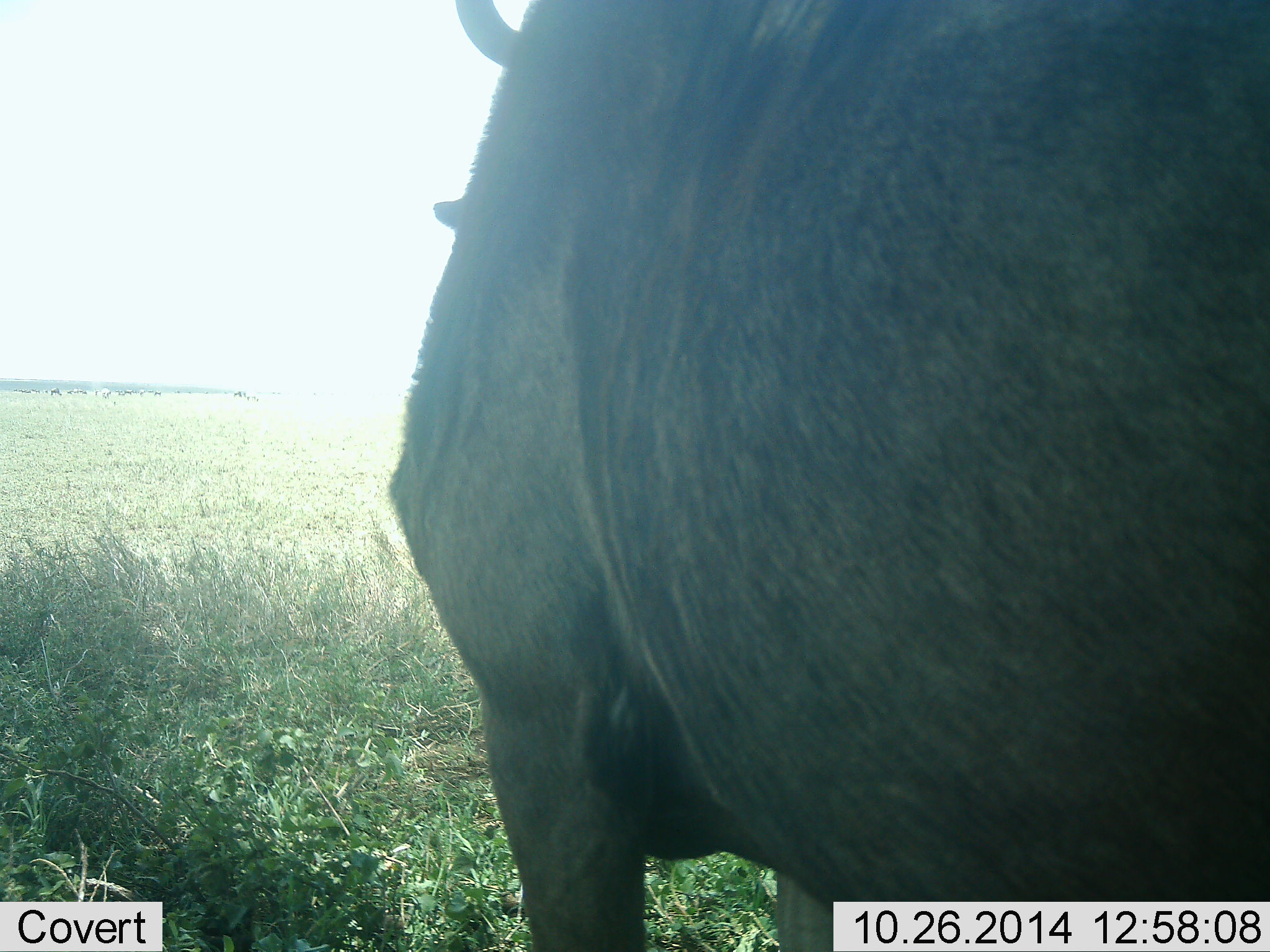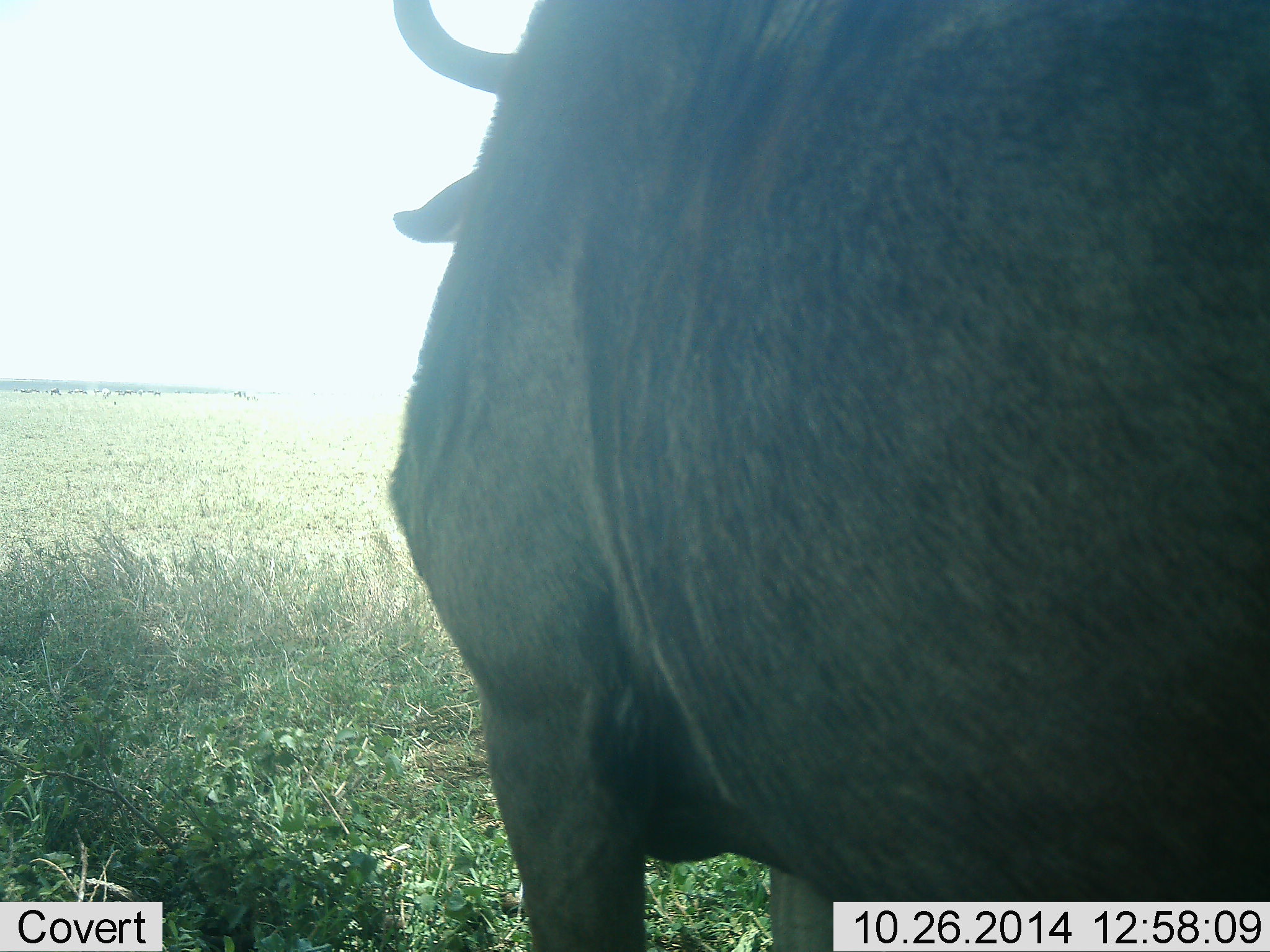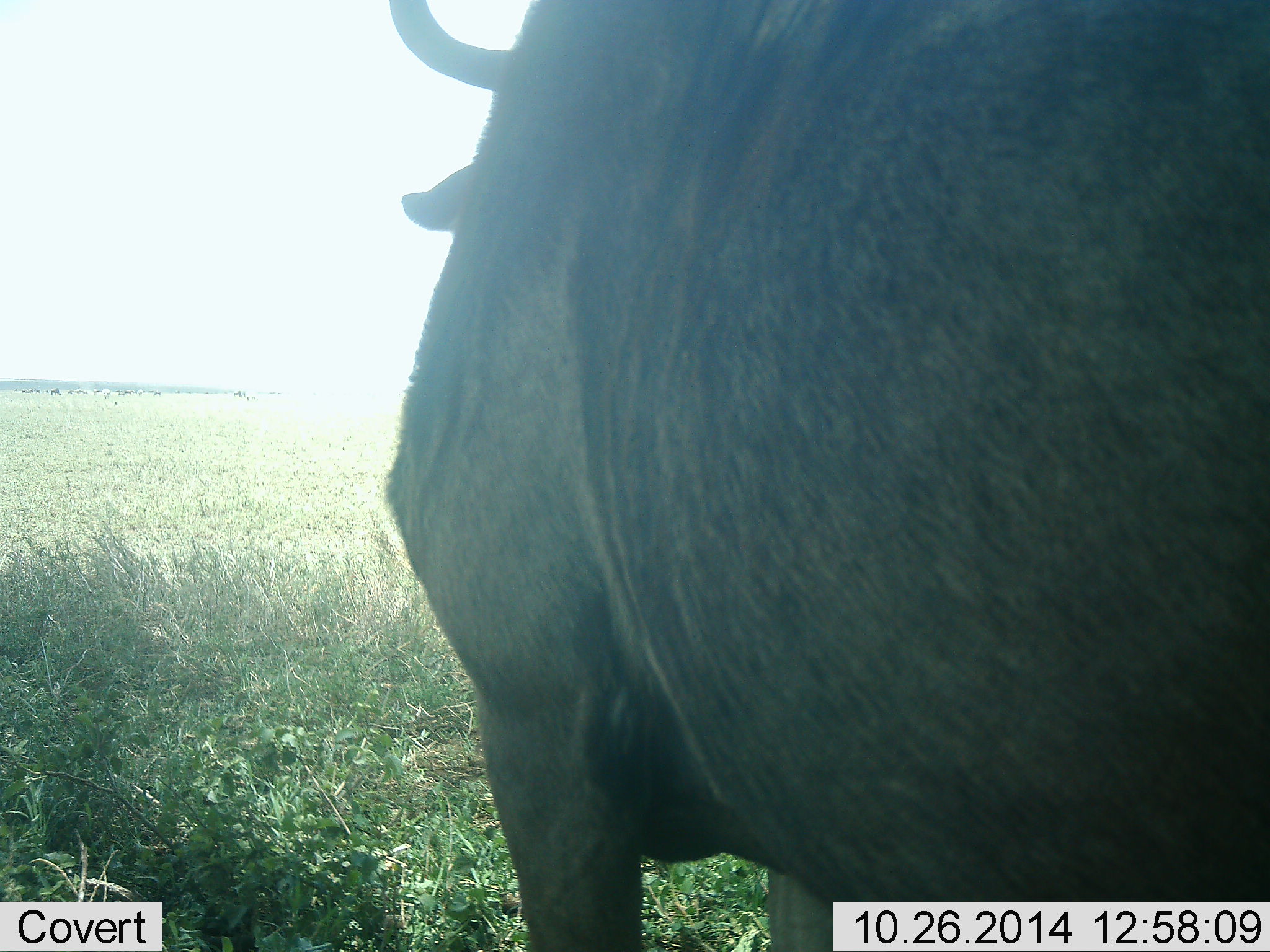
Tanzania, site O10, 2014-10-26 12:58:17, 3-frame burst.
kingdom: Animalia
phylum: Chordata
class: Mammalia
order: Artiodactyla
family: Bovidae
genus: Connochaetes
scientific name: Connochaetes taurinus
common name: blue wildebeest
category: wildebeest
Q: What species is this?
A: Wildebeest (blue wildebeest) (Connochaetes taurinus).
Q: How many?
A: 1.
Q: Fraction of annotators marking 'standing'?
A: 100%.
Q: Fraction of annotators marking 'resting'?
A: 0%.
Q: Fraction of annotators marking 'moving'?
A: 0%.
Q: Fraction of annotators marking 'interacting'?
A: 0%.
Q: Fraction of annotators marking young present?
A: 0%.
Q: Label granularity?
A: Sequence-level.